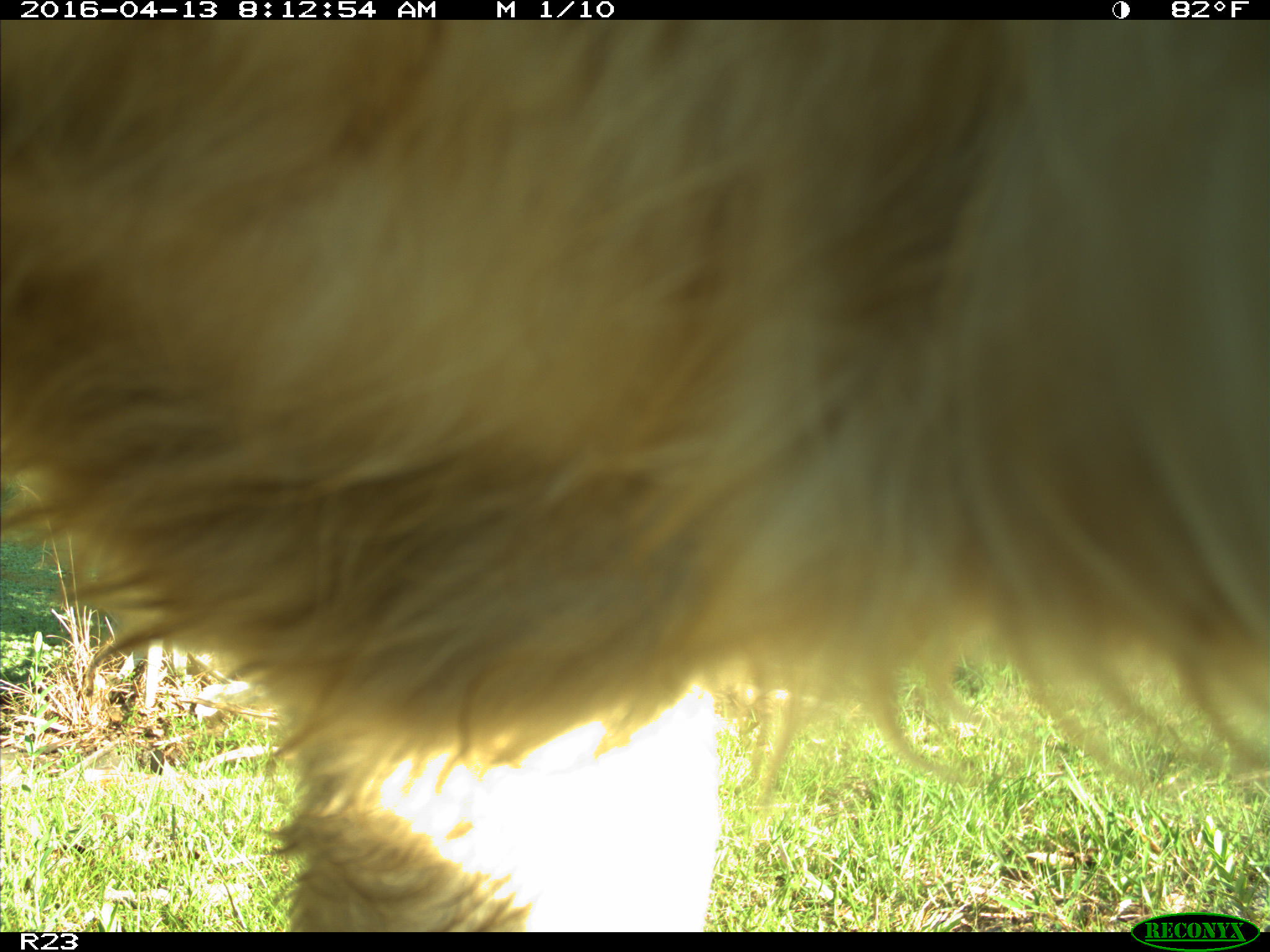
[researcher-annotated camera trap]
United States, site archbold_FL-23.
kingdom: Animalia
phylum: Chordata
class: Mammalia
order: Artiodactyla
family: Bovidae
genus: Bos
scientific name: Bos taurus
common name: domestic cow